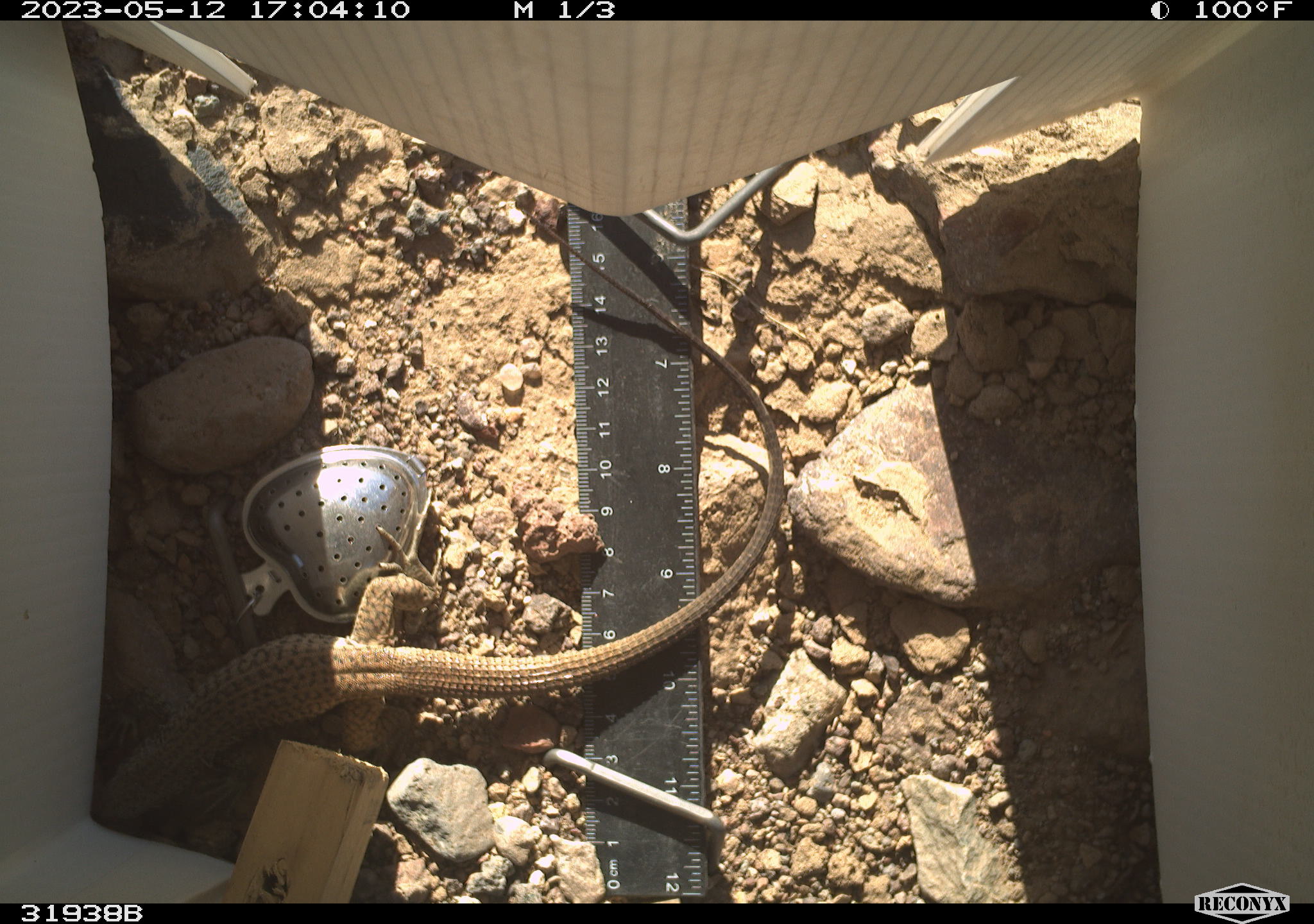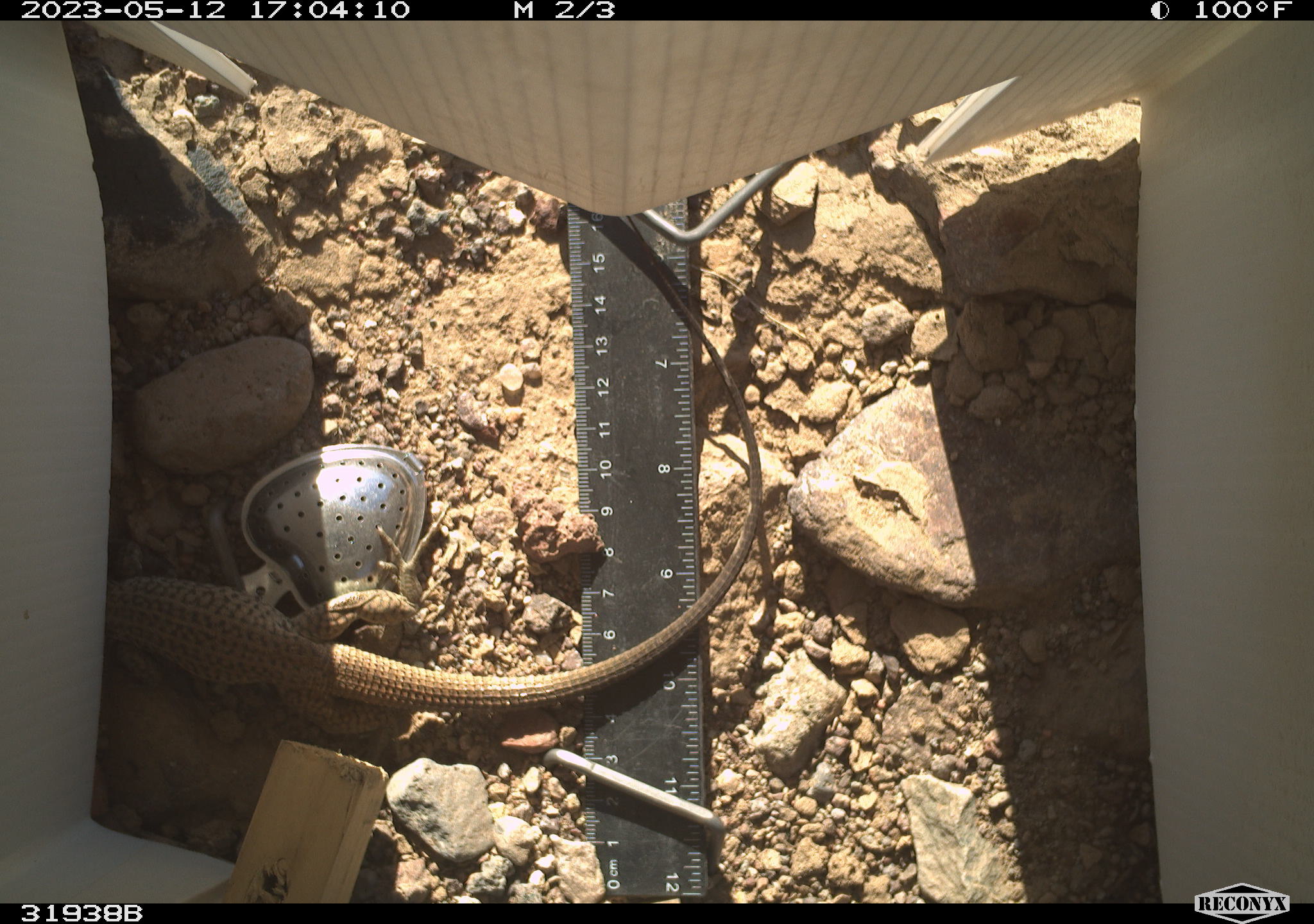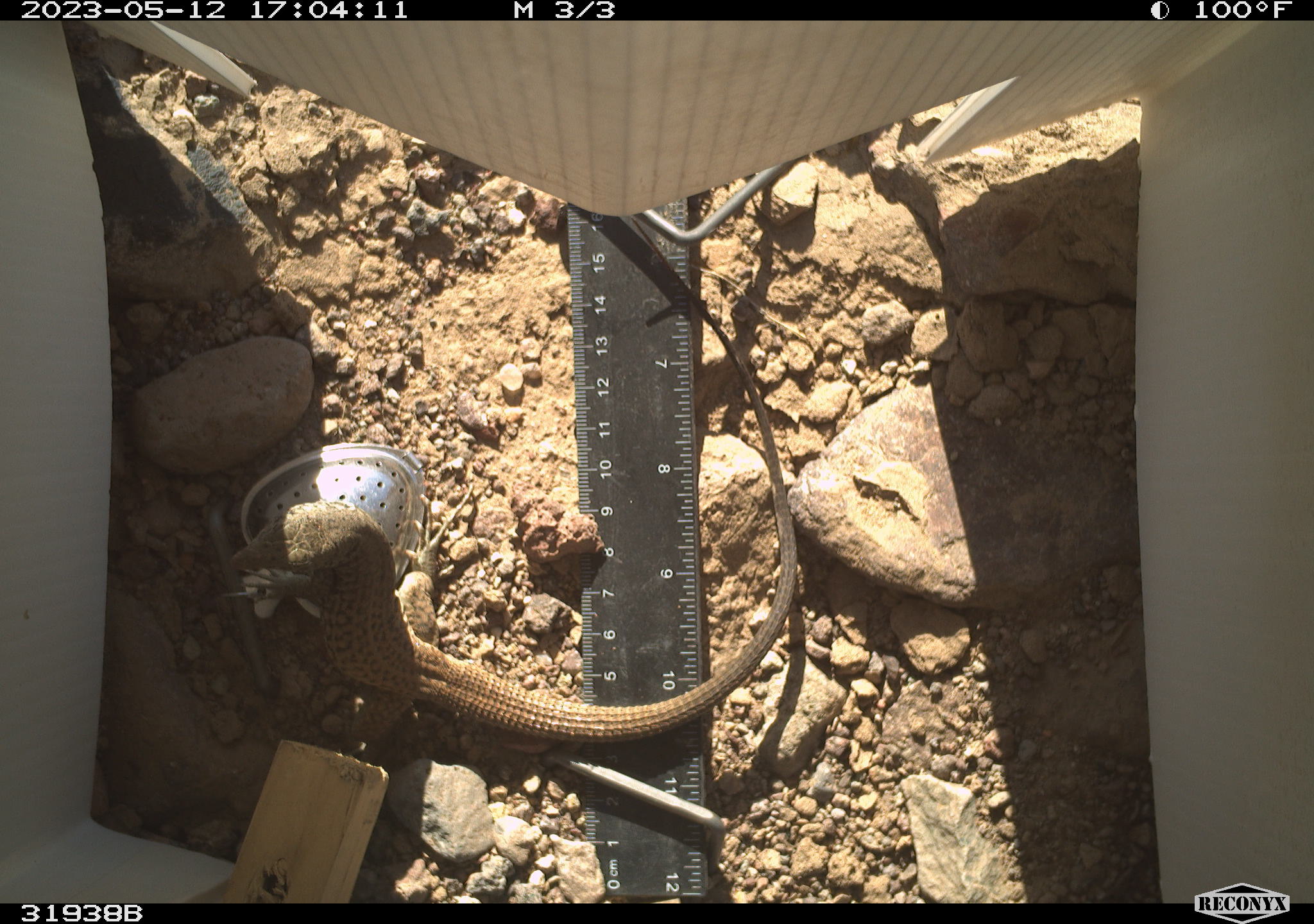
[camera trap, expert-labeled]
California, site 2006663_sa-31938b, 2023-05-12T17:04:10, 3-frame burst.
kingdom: Animalia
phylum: Chordata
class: Reptilia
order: Squamata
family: Teiidae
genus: Aspidoscelis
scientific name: Aspidoscelis tigris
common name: western whiptail